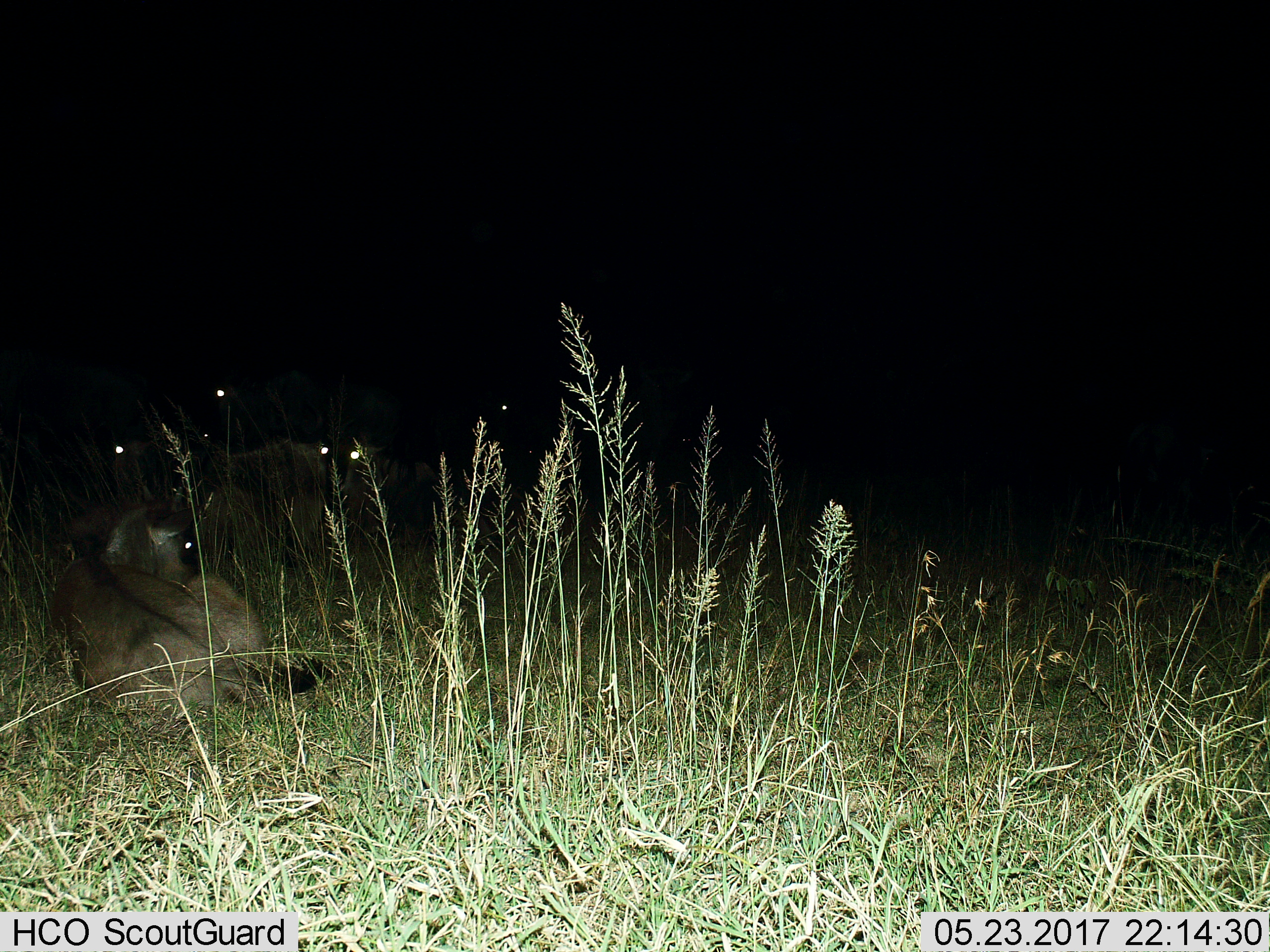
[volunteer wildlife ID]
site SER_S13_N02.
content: unidentified animal